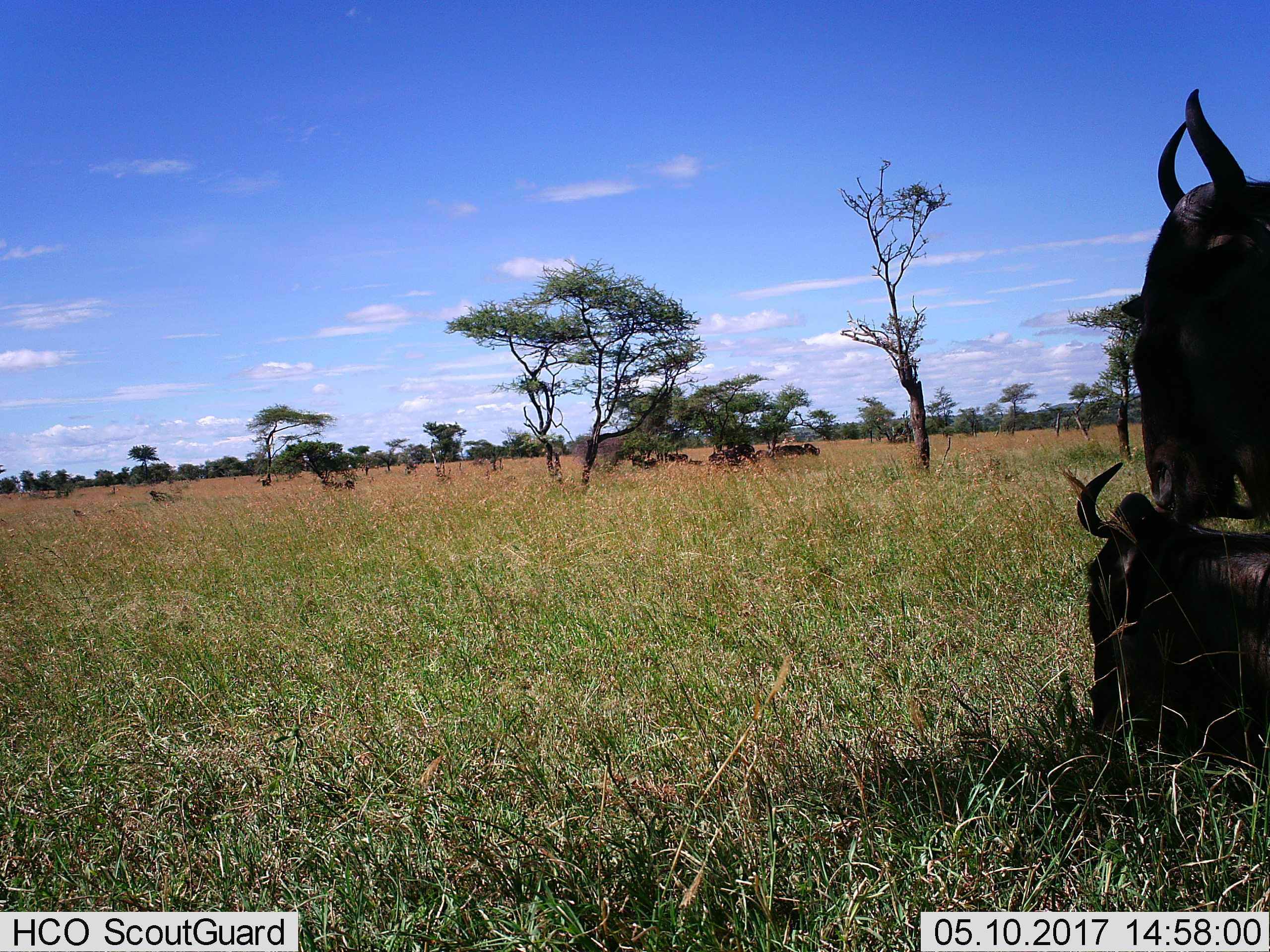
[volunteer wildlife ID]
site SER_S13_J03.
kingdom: Animalia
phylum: Chordata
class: Mammalia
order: Artiodactyla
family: Bovidae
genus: Connochaetes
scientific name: Connochaetes taurinus taurinus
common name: blue wildebeest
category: wildebeestblue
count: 9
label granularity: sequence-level